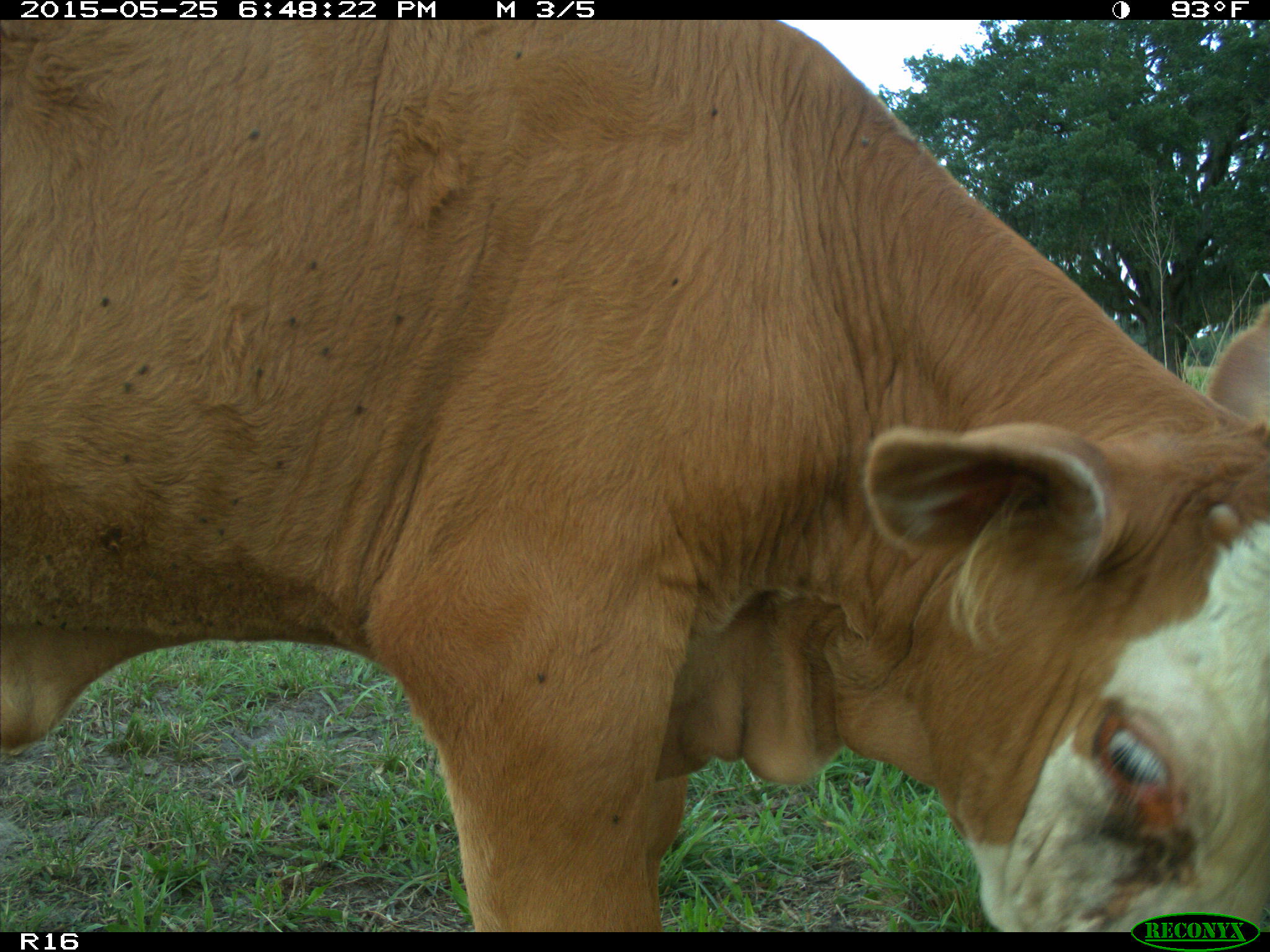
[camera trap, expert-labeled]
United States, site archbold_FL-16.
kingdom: Animalia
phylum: Chordata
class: Mammalia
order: Artiodactyla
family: Bovidae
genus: Bos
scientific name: Bos taurus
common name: domestic cow